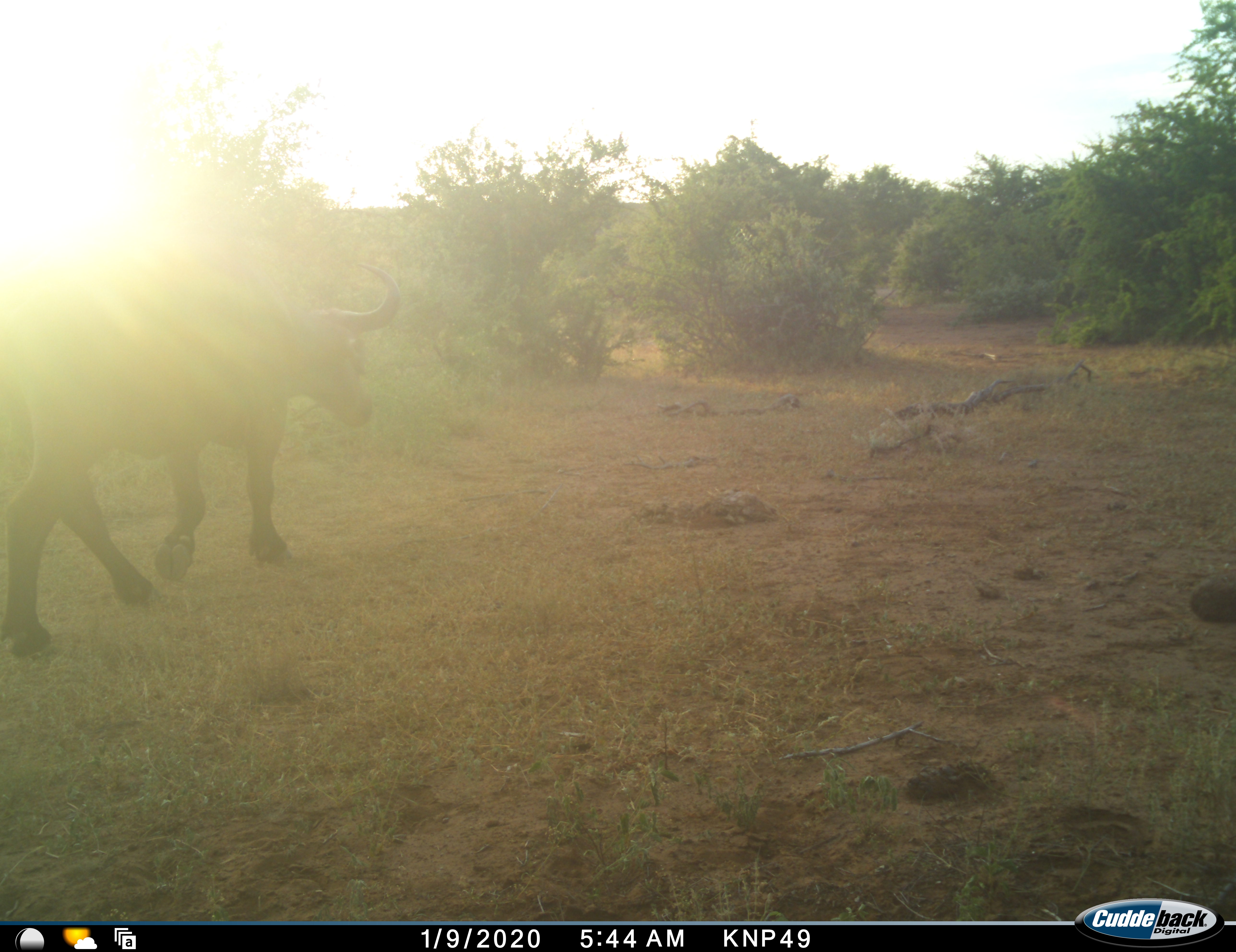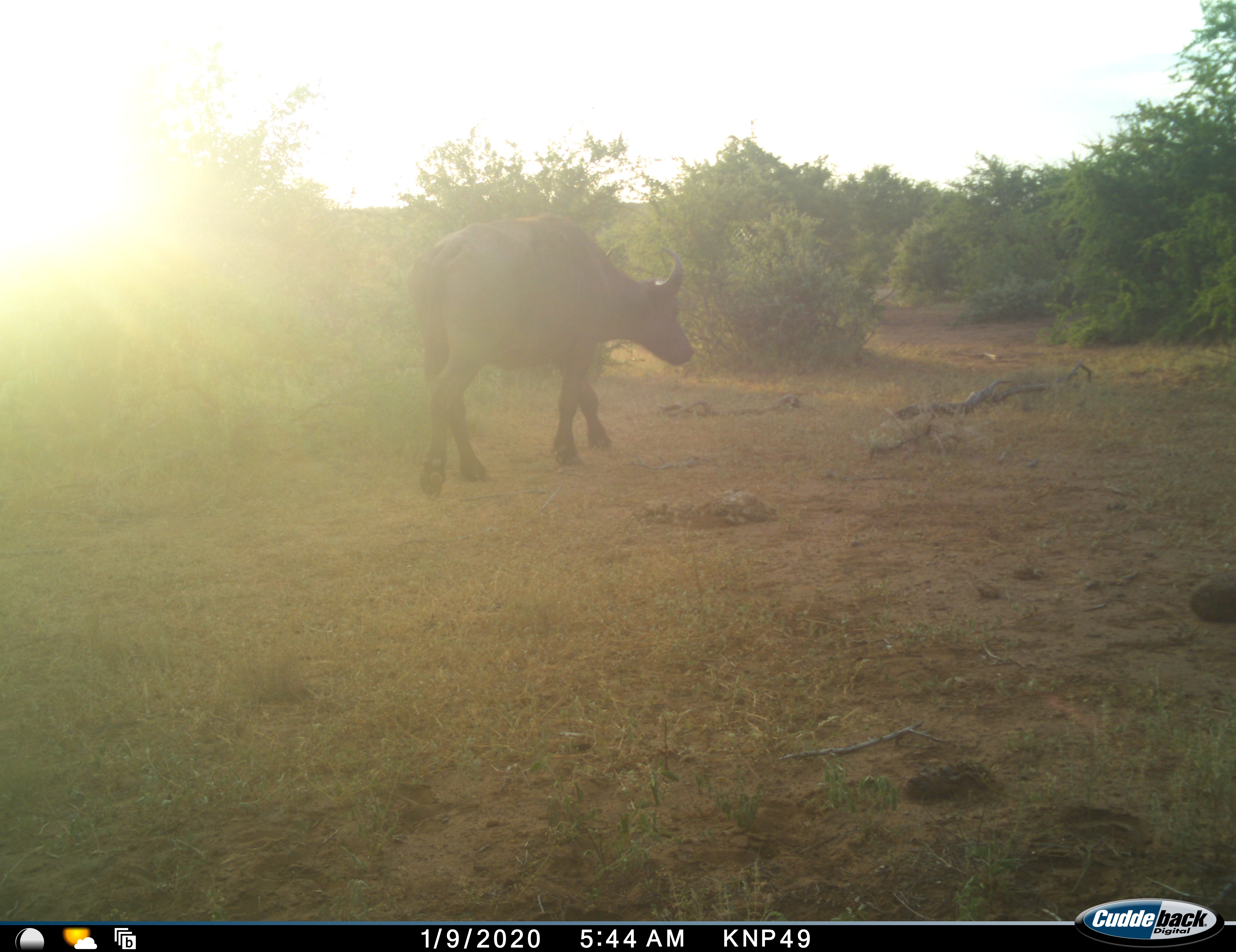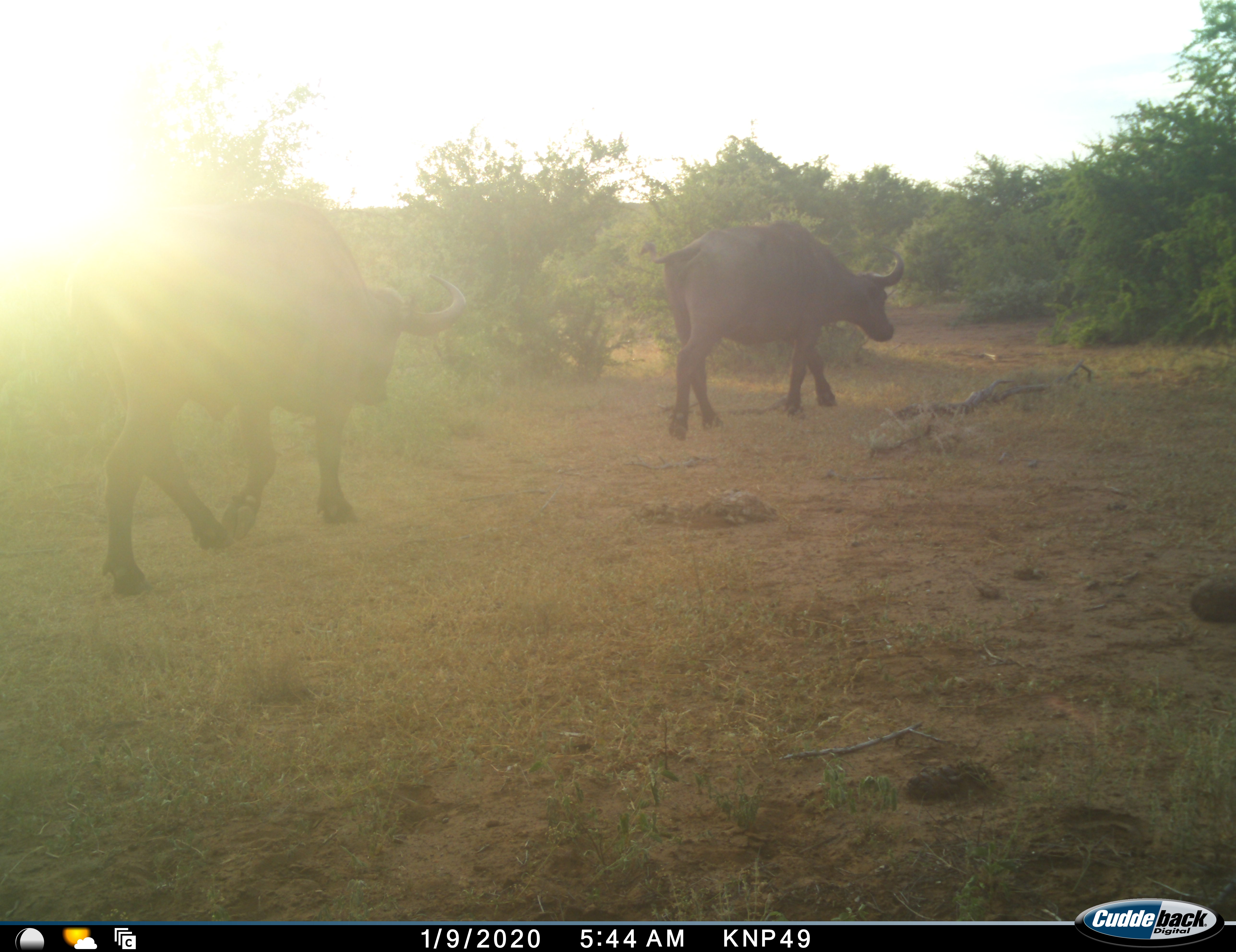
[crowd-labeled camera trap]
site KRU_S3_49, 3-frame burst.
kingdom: Animalia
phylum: Chordata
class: Mammalia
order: Artiodactyla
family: Bovidae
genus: Syncerus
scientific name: Syncerus caffer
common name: african buffalo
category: buffalo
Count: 2.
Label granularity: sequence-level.